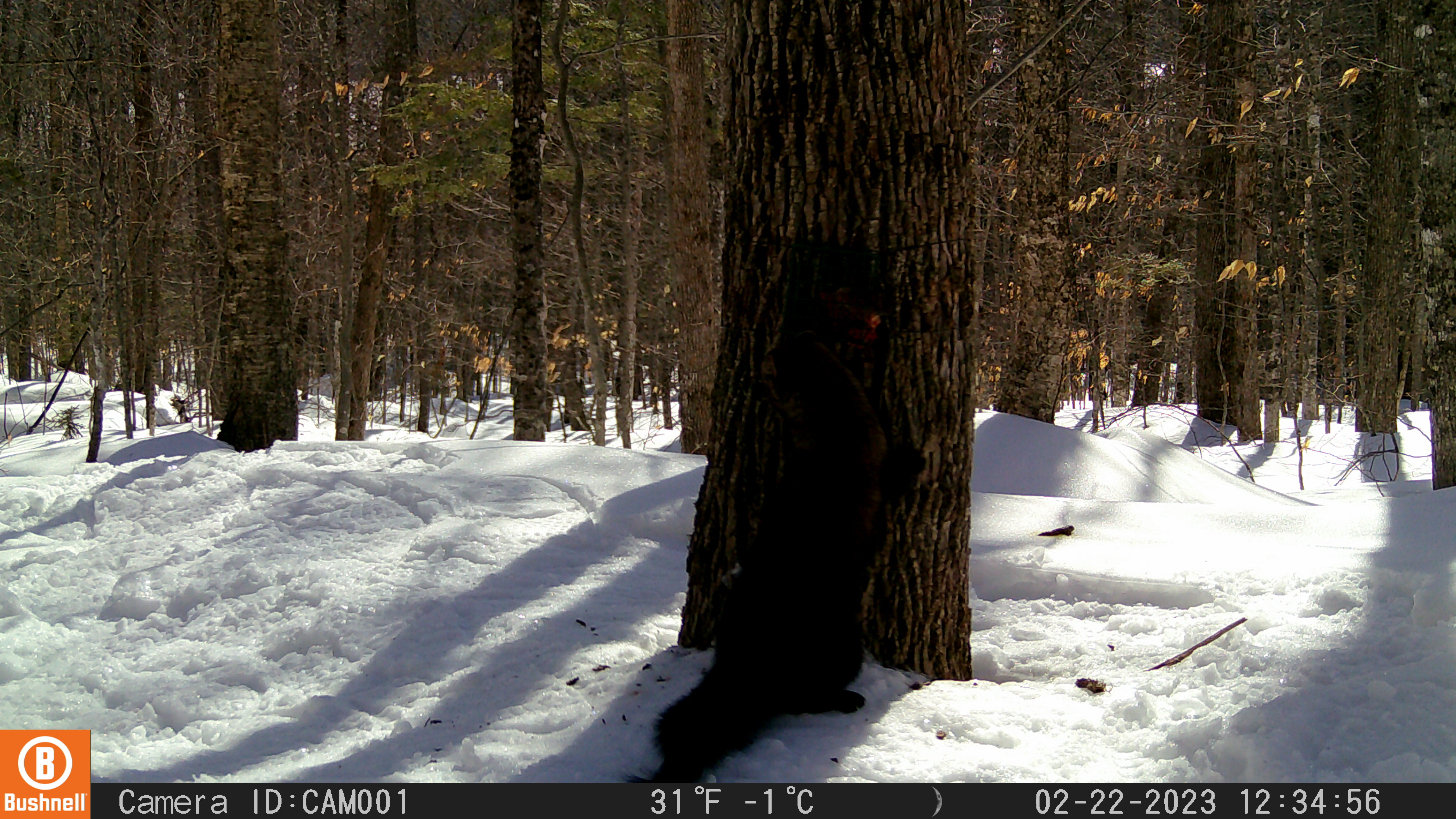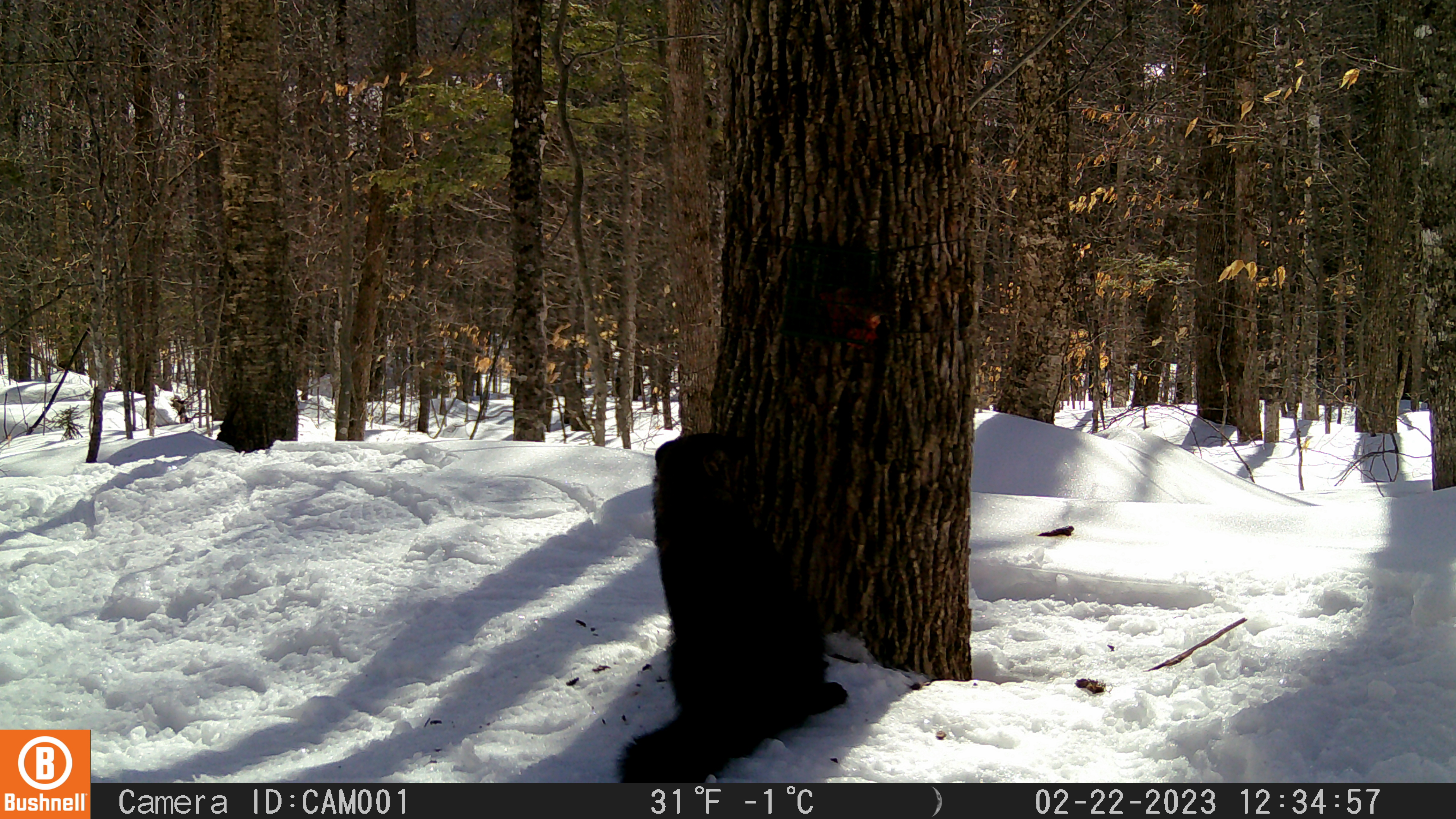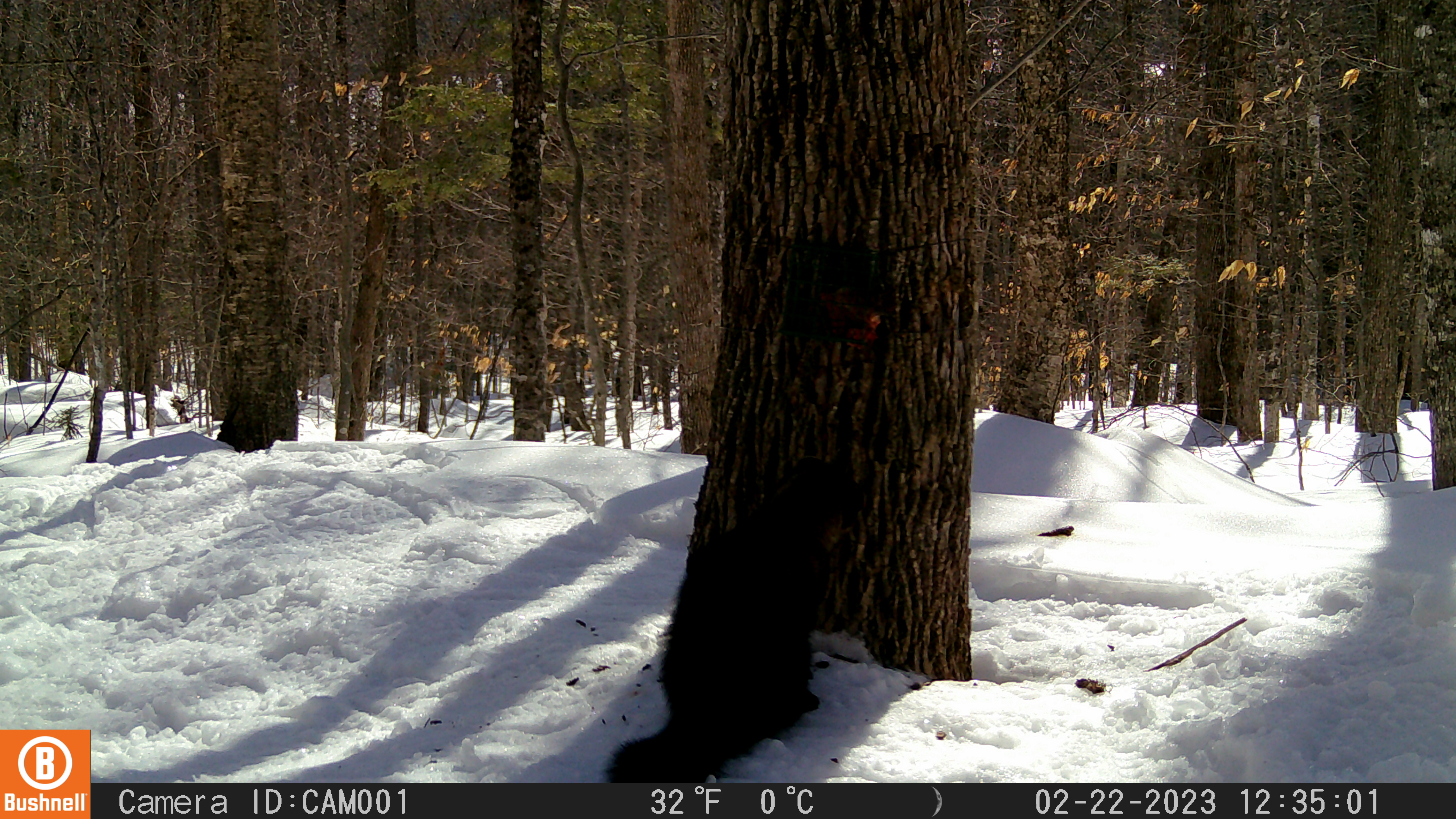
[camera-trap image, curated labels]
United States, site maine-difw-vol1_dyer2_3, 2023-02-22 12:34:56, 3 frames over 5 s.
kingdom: Animalia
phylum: Chordata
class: Mammalia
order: Carnivora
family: Mustelidae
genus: Pekania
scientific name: Pekania pennanti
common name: fisher